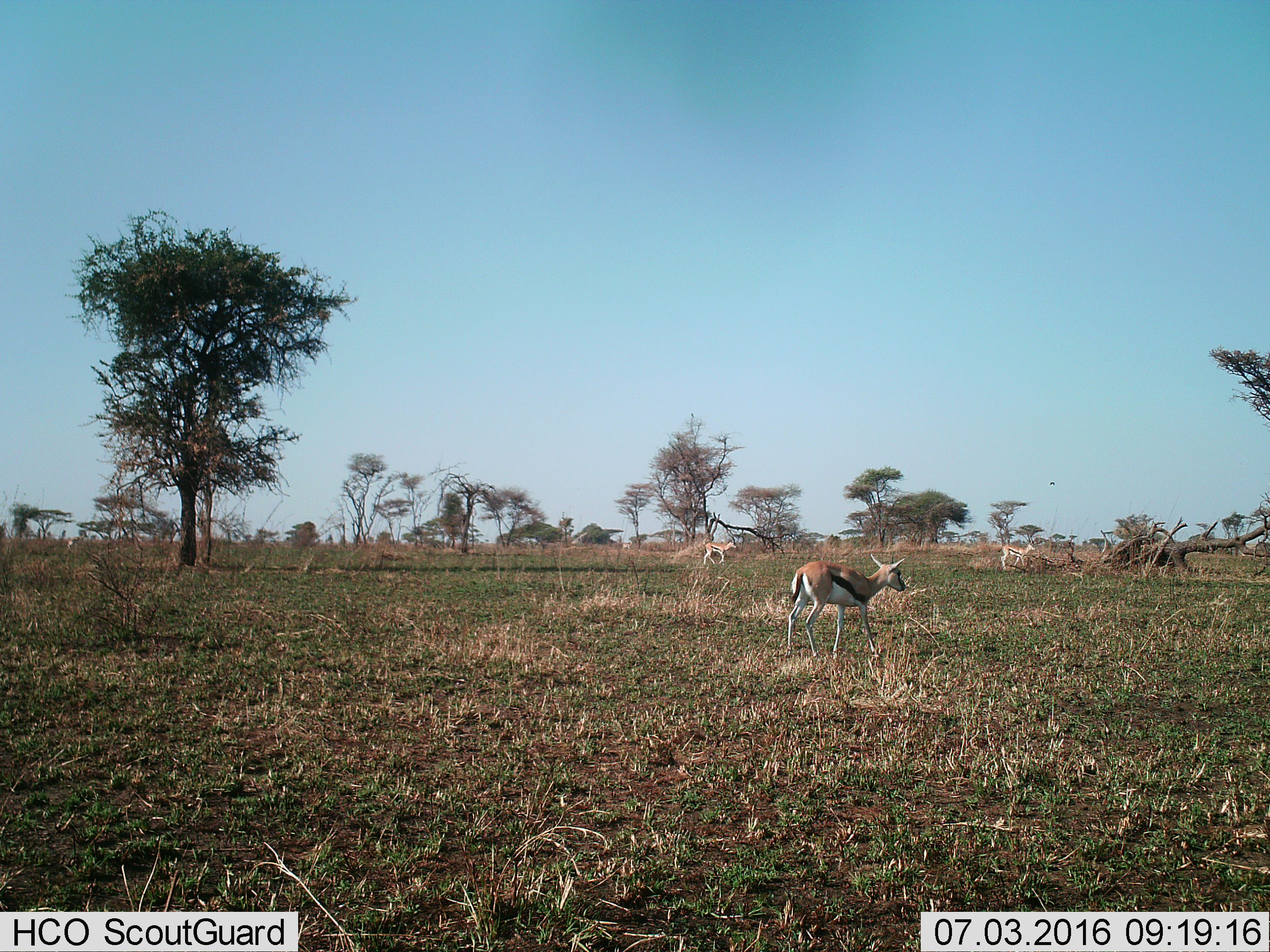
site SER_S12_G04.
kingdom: Animalia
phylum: Chordata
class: Mammalia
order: Artiodactyla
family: Bovidae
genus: Eudorcas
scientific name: Eudorcas thomsonii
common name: thomson's gazelle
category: gazellethomsons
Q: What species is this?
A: Gazellethomsons (thomson's gazelle) (Eudorcas thomsonii).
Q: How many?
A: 3.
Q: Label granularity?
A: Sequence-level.